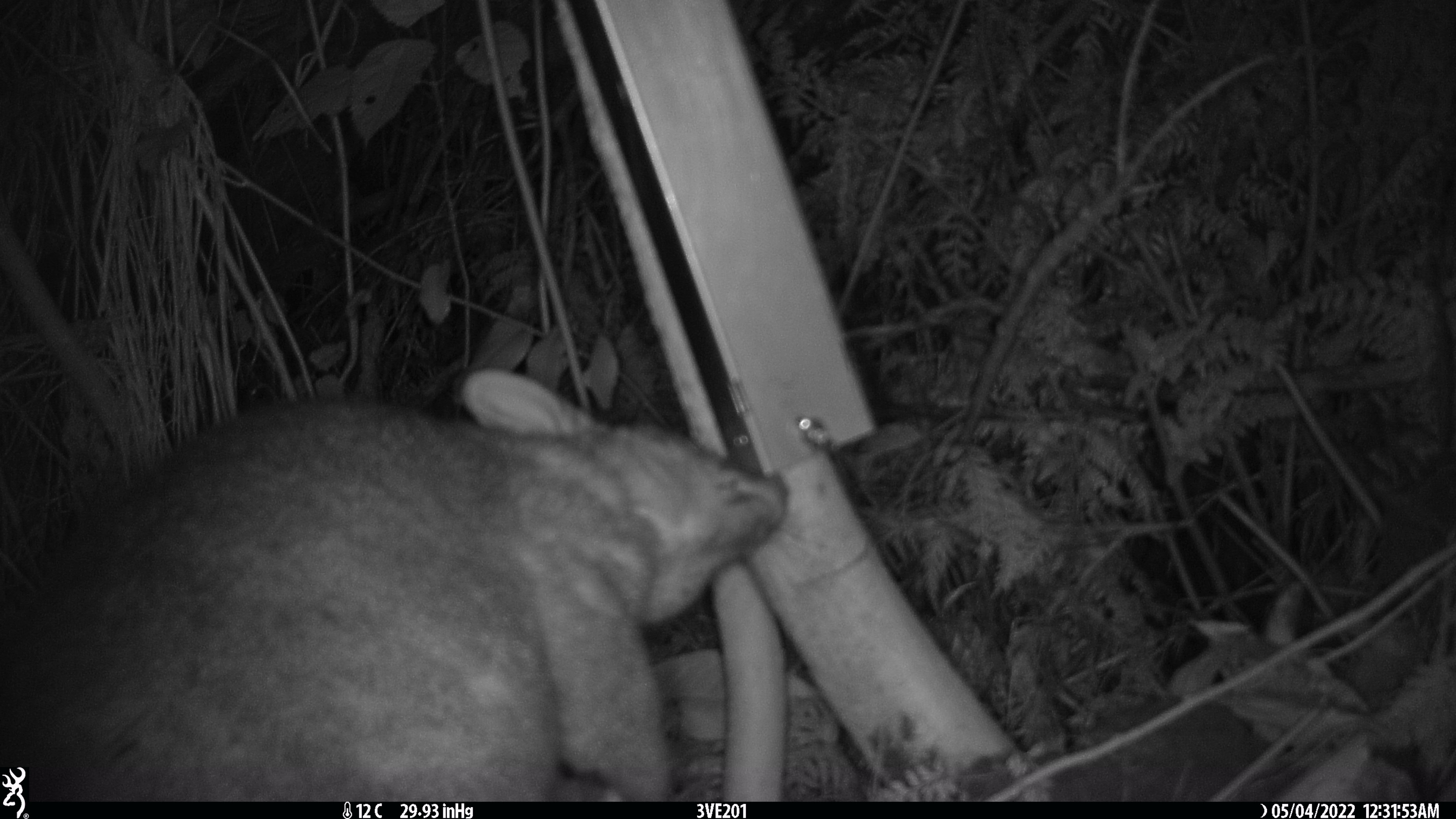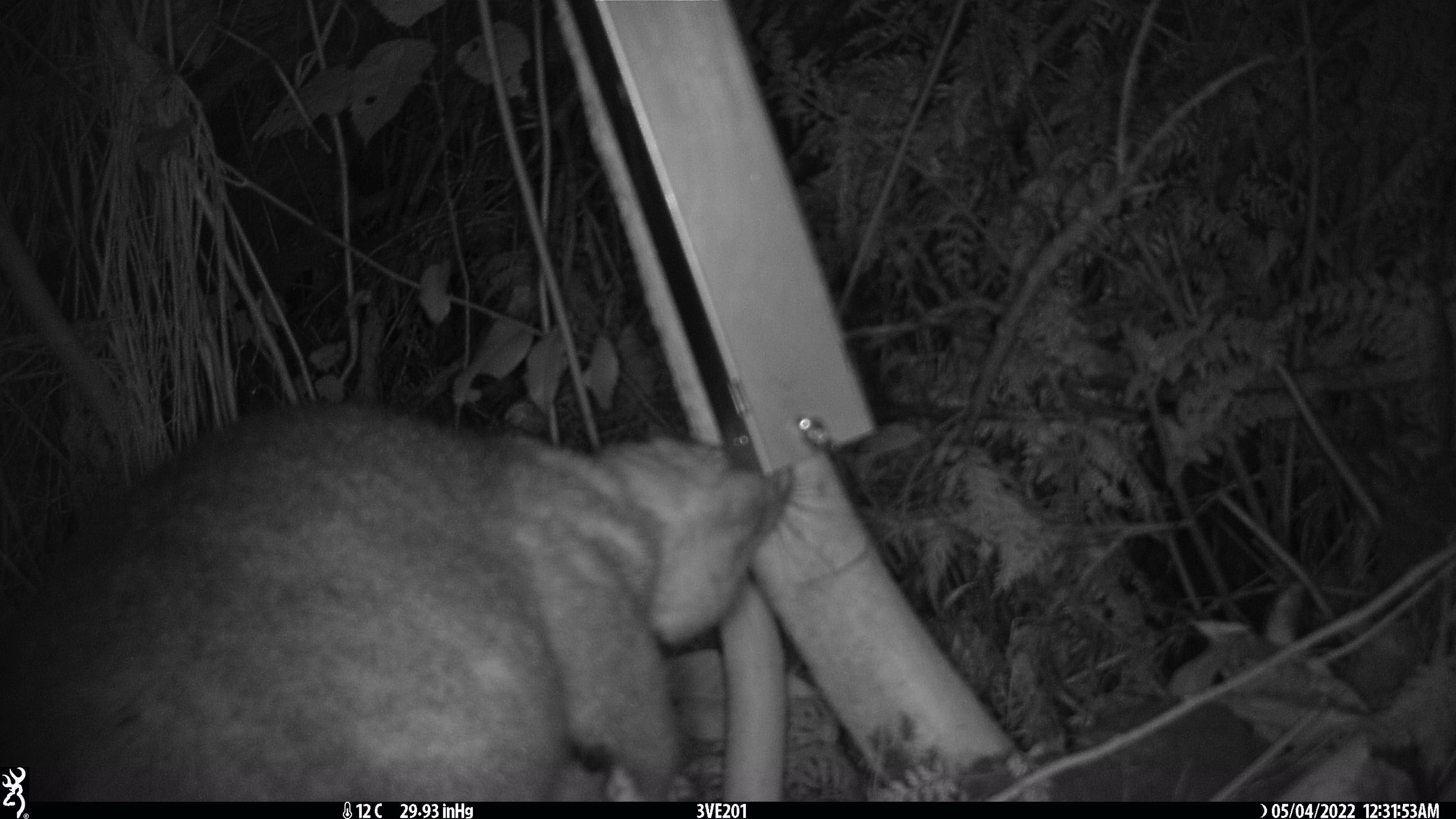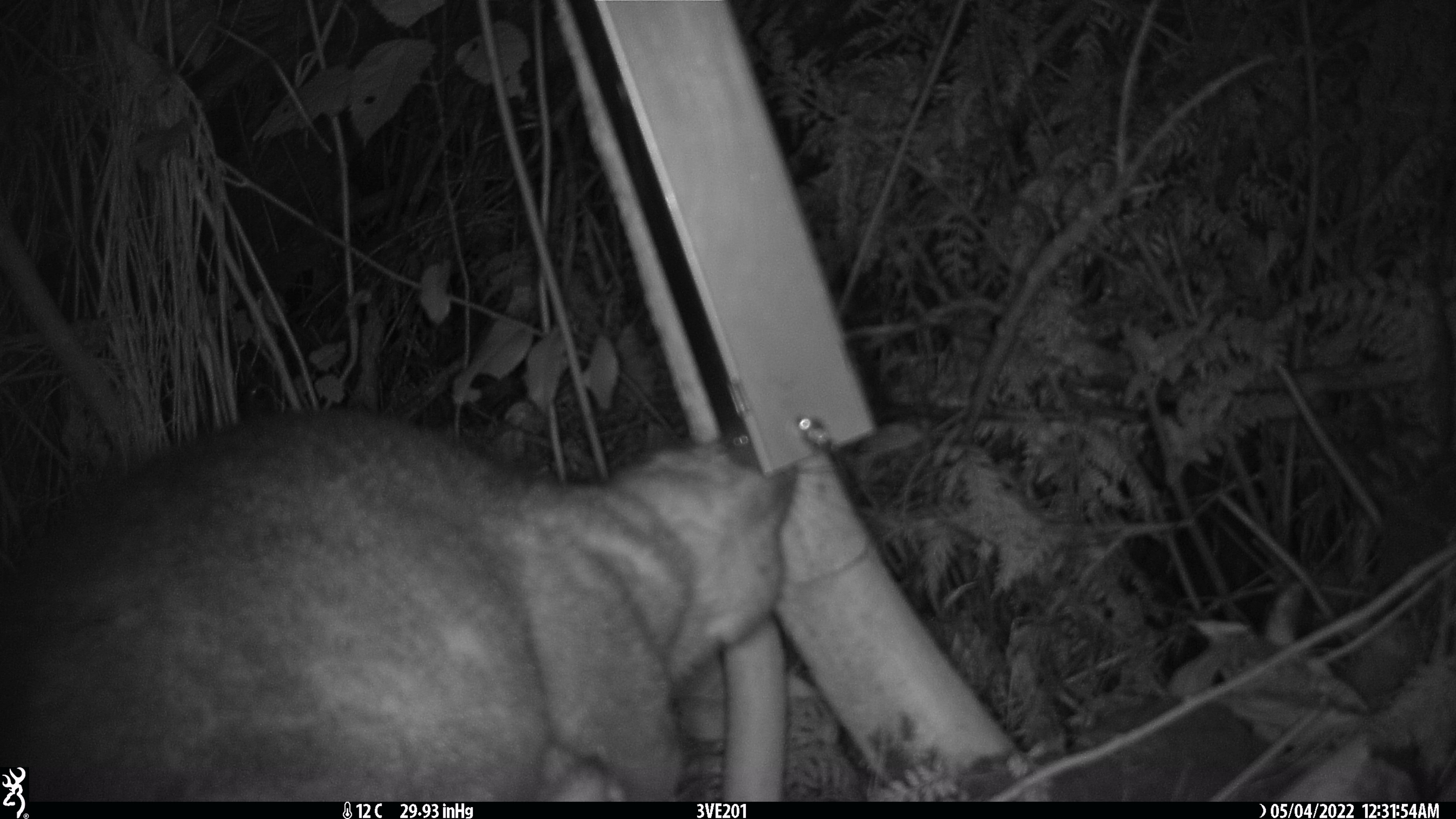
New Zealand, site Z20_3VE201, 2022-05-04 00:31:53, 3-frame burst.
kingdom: Animalia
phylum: Chordata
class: Mammalia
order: Diprotodontia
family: Phalangeridae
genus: Trichosurus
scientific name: Trichosurus vulpecula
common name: common brushtail possum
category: possum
Possum (common brushtail possum) (Trichosurus vulpecula).